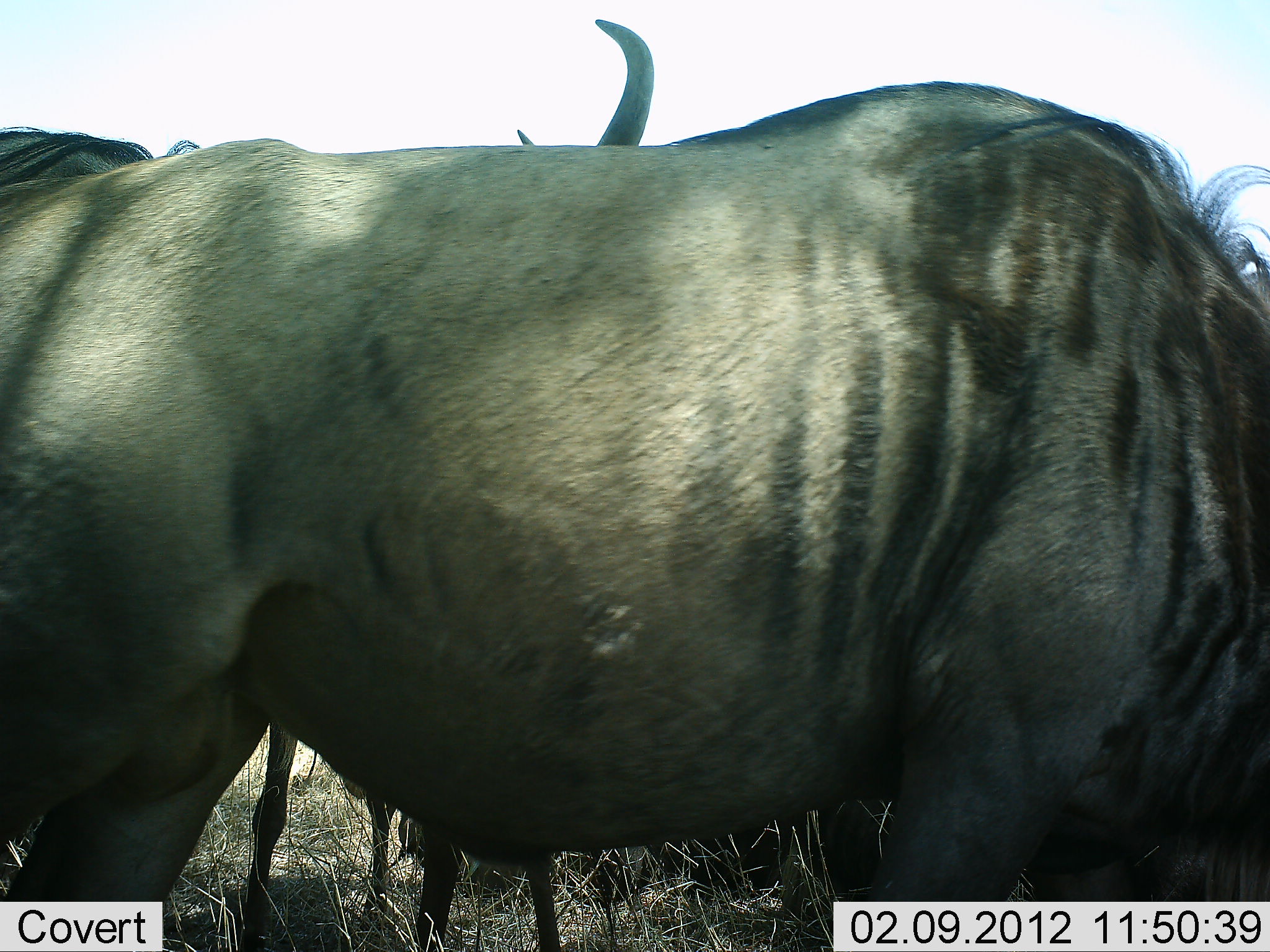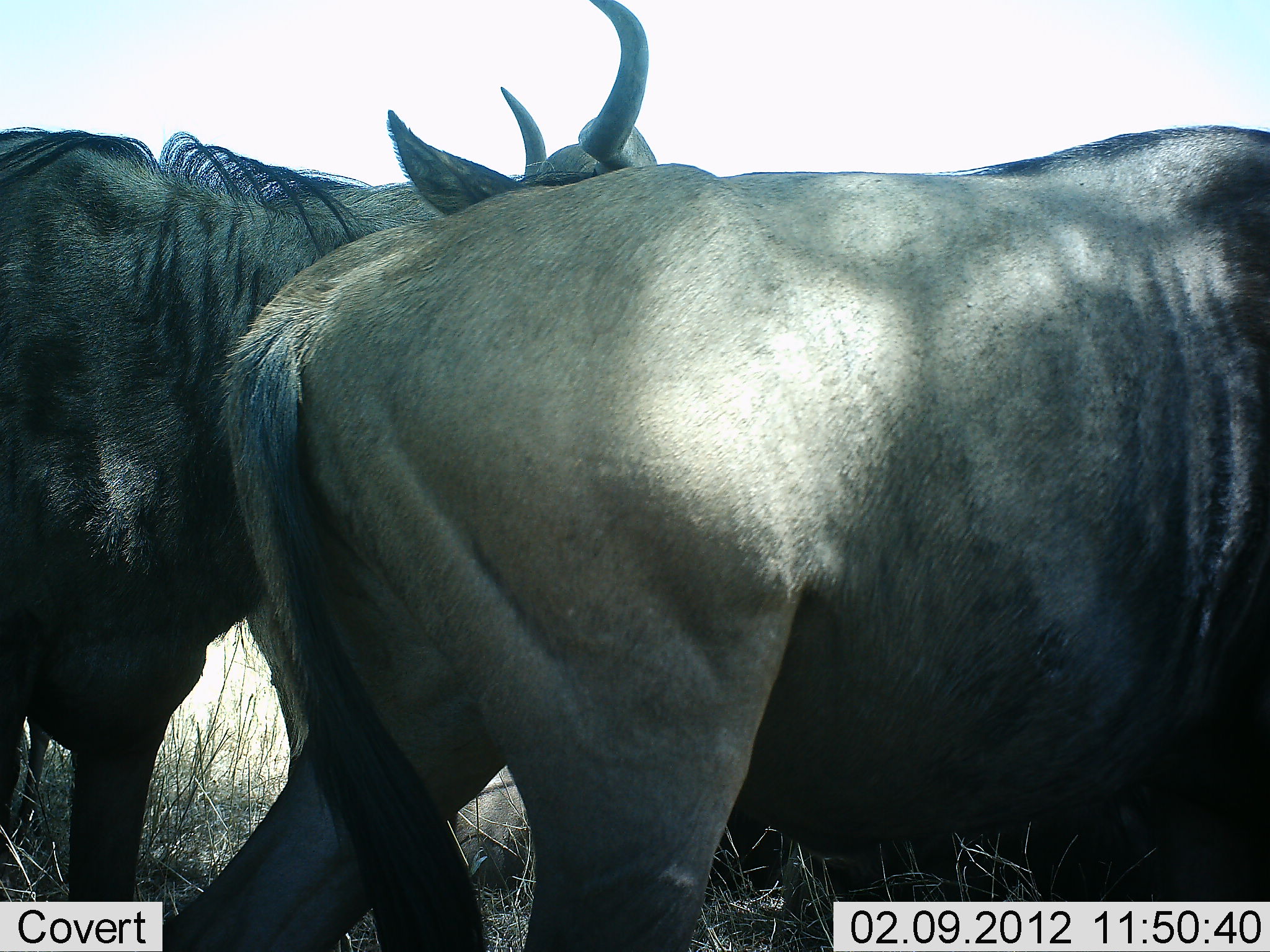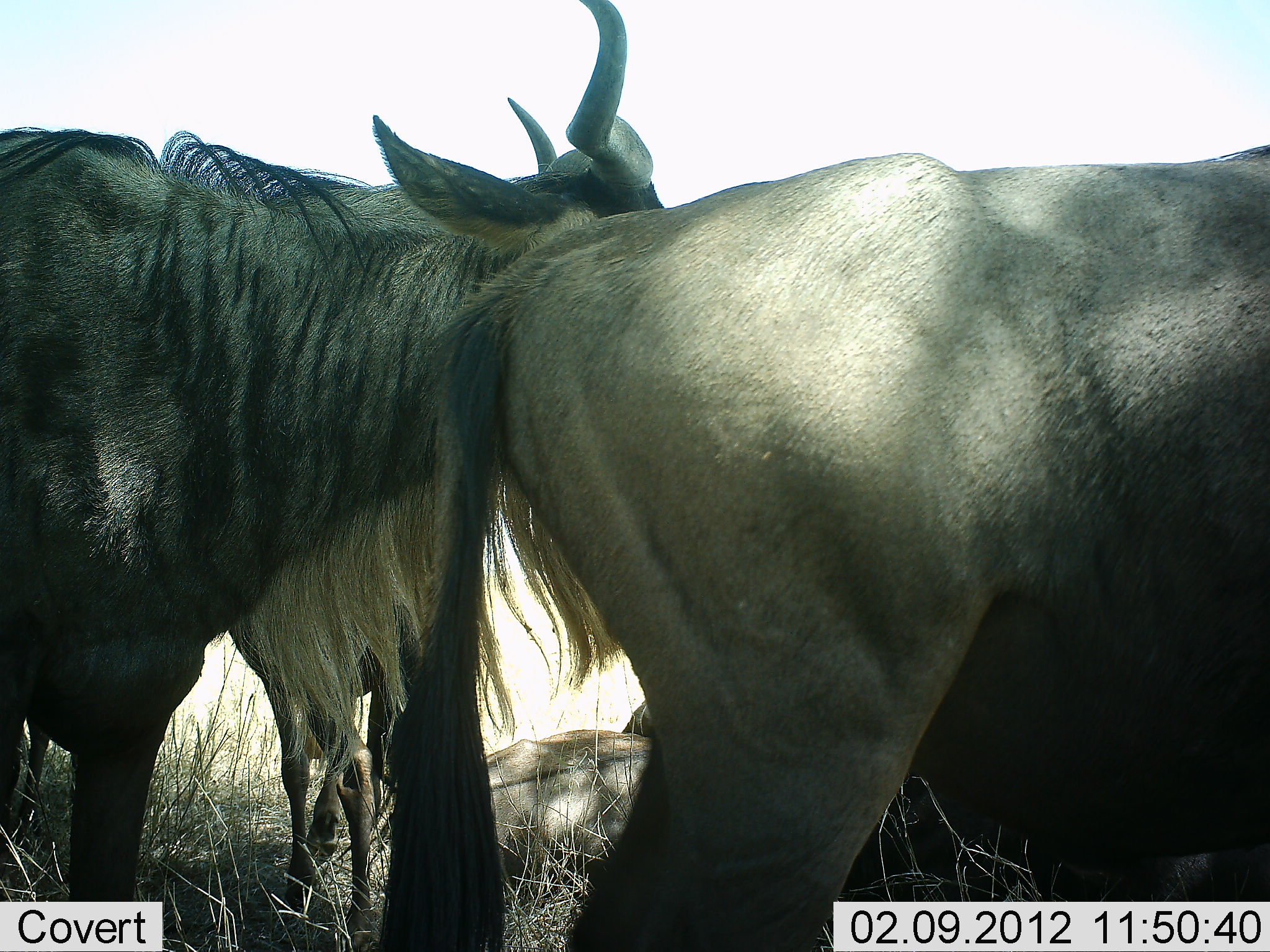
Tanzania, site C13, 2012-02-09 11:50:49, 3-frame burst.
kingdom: Animalia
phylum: Chordata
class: Mammalia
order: Artiodactyla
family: Bovidae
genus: Connochaetes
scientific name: Connochaetes taurinus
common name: blue wildebeest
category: wildebeest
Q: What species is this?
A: Wildebeest (blue wildebeest) (Connochaetes taurinus).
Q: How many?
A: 2.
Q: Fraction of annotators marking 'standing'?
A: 80%.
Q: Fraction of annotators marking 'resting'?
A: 33%.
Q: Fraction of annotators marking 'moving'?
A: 53%.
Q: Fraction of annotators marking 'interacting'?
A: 0%.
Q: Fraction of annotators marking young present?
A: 7%.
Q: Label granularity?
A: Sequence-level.